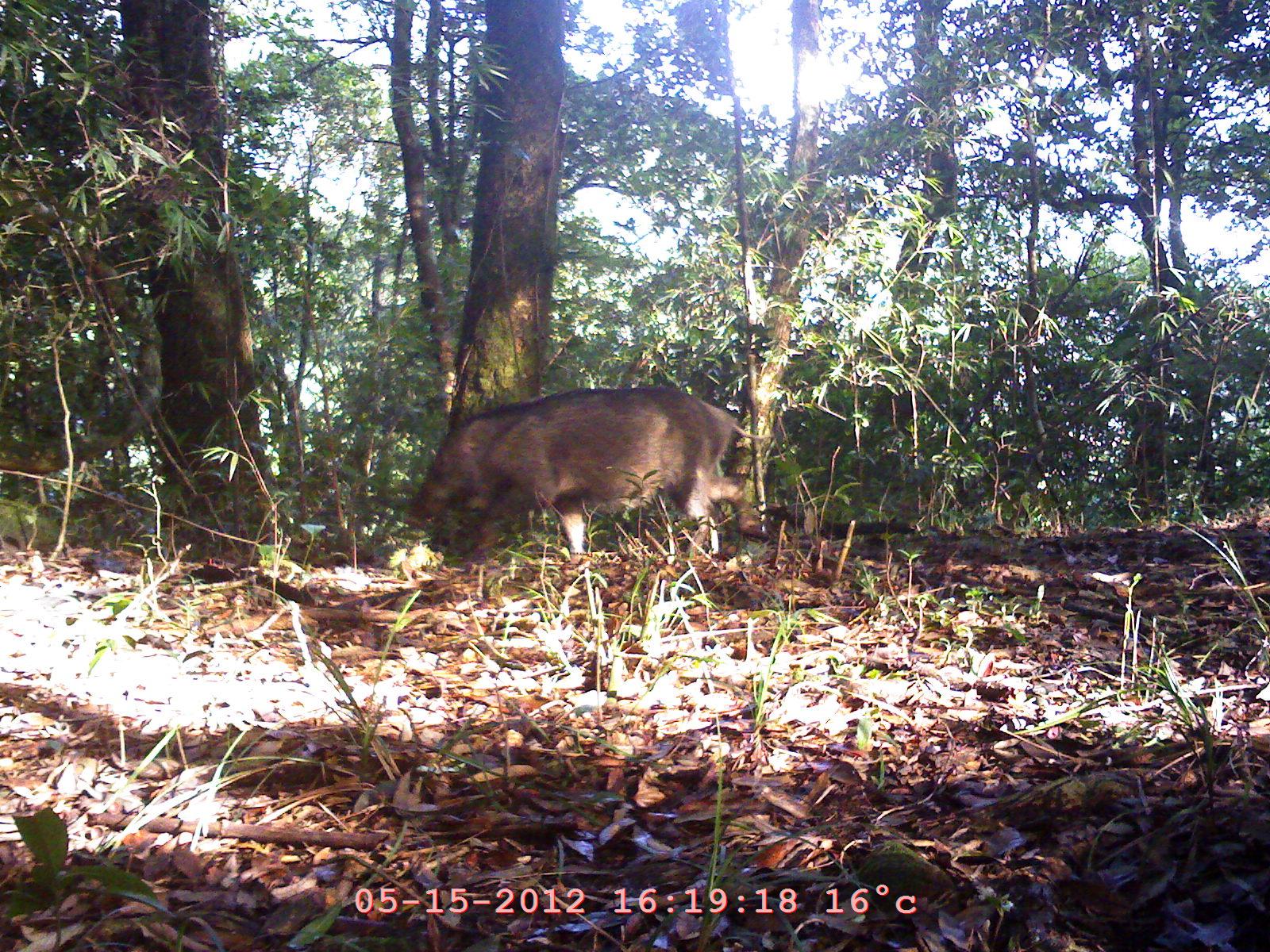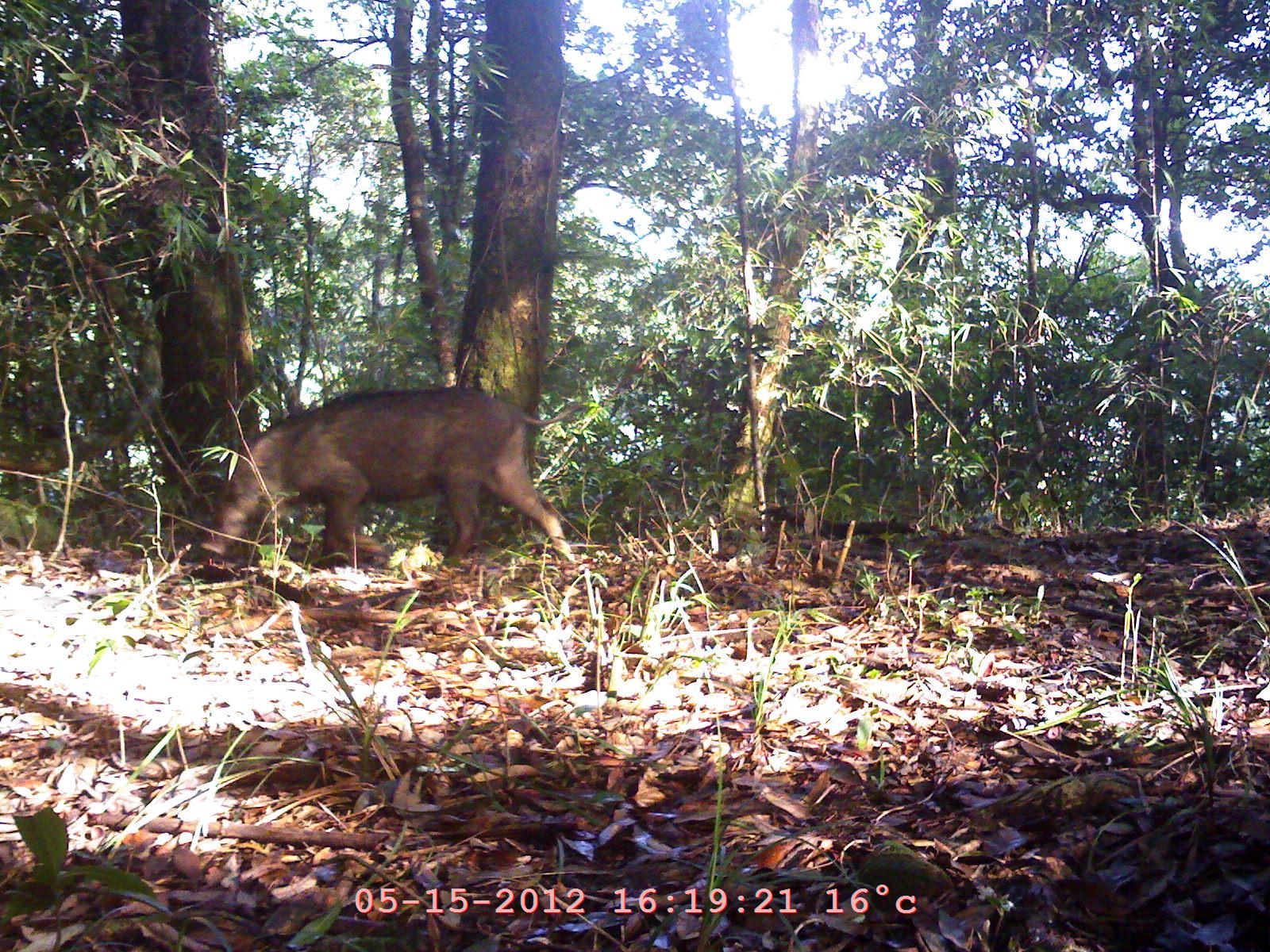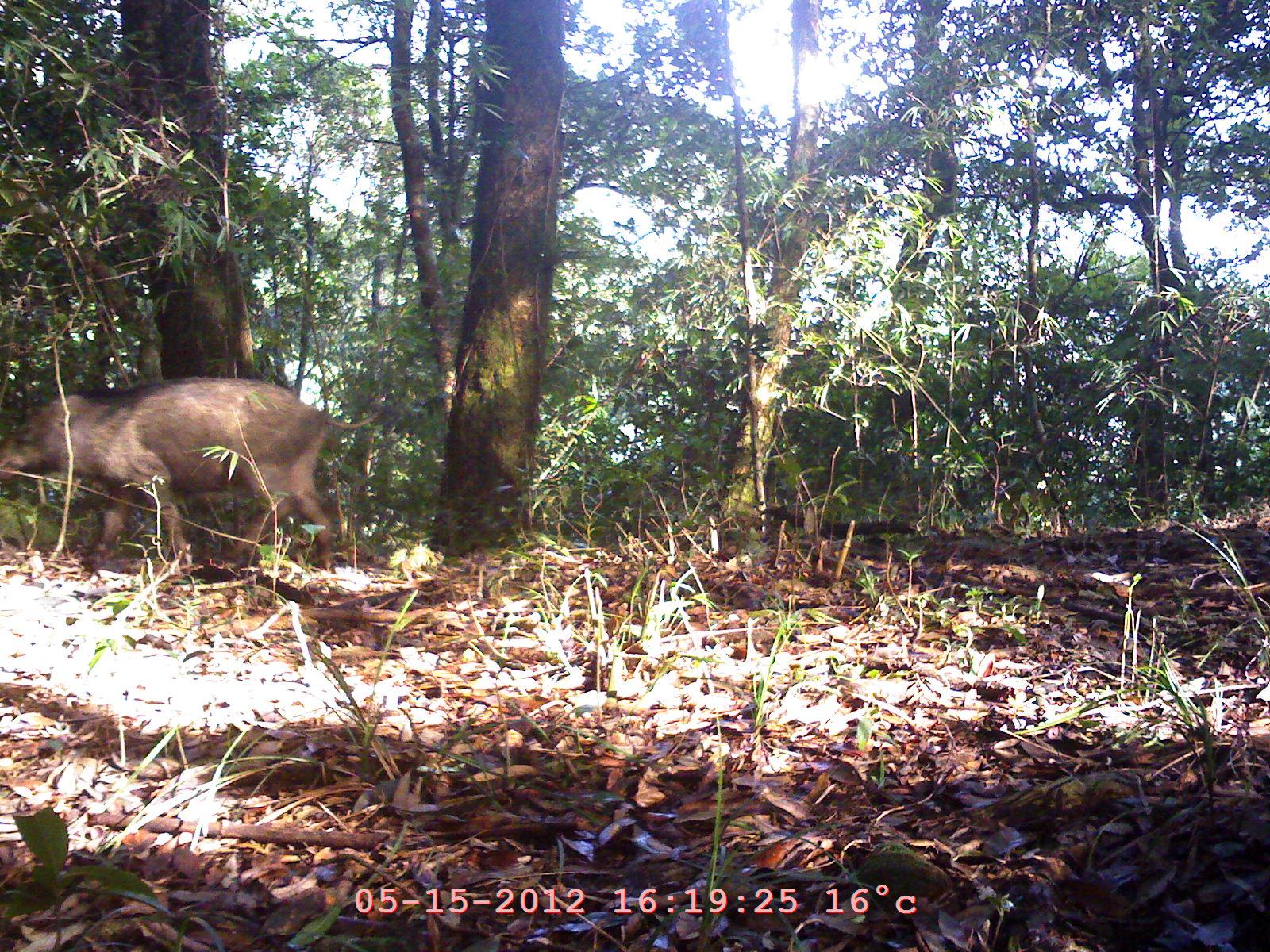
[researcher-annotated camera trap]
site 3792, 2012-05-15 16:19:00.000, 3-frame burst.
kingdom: Animalia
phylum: Chordata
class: Mammalia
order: Artiodactyla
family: Suidae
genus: Sus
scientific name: Sus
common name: pigs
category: sus sp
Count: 1.